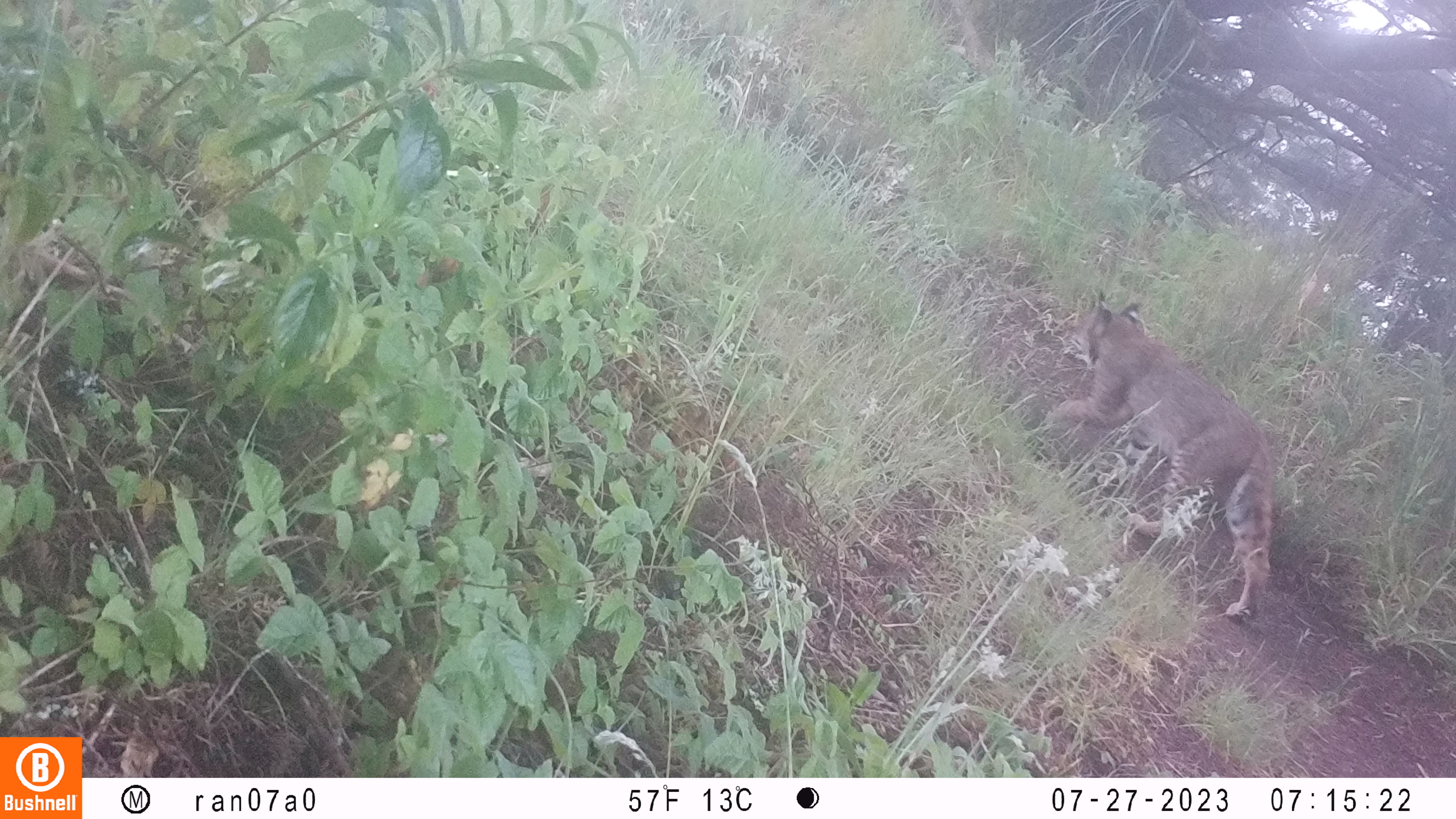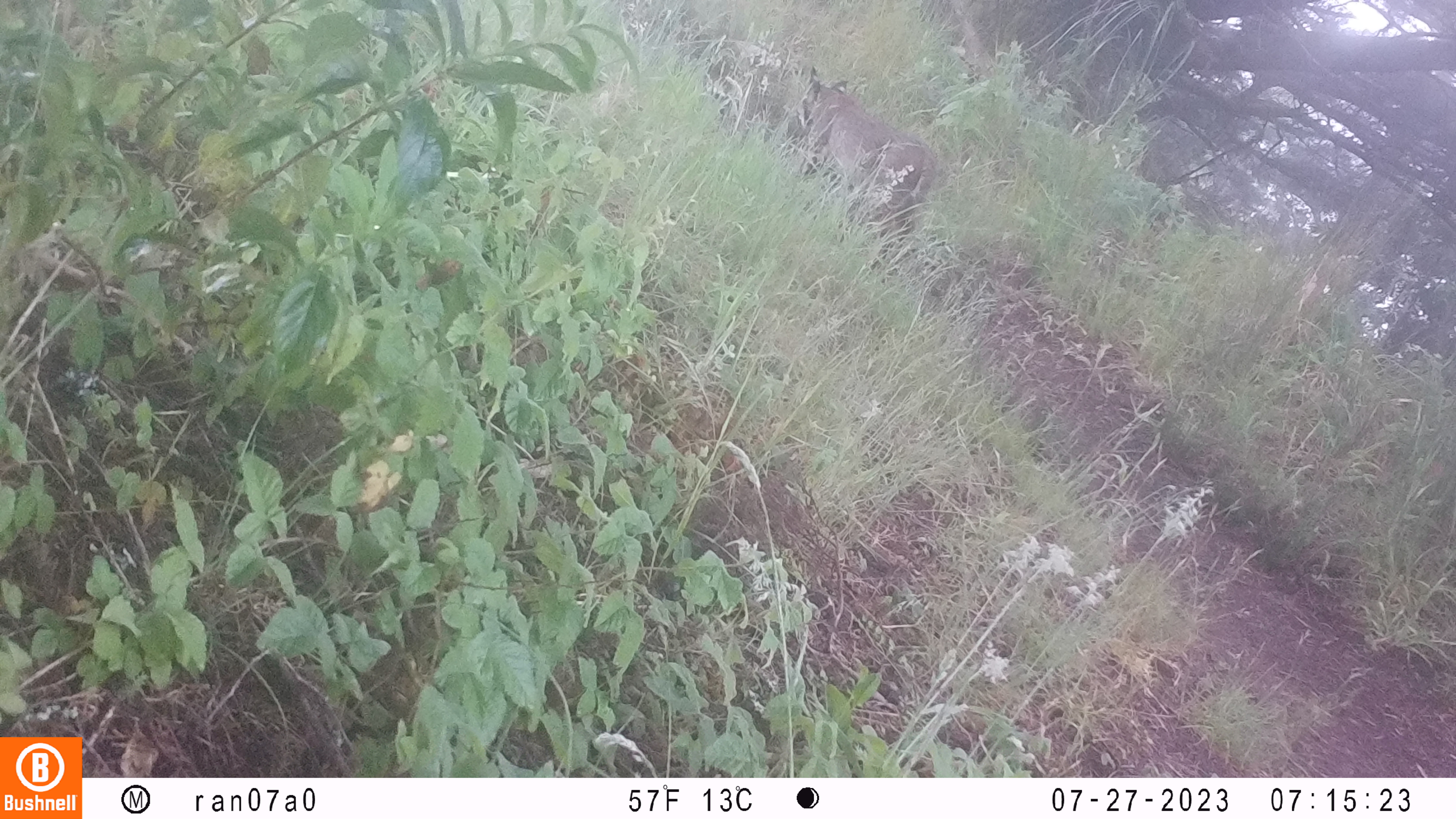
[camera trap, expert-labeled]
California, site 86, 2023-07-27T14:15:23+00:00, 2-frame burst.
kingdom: Animalia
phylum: Chordata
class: Mammalia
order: Carnivora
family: Felidae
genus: Lynx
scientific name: Lynx rufus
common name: bobcat